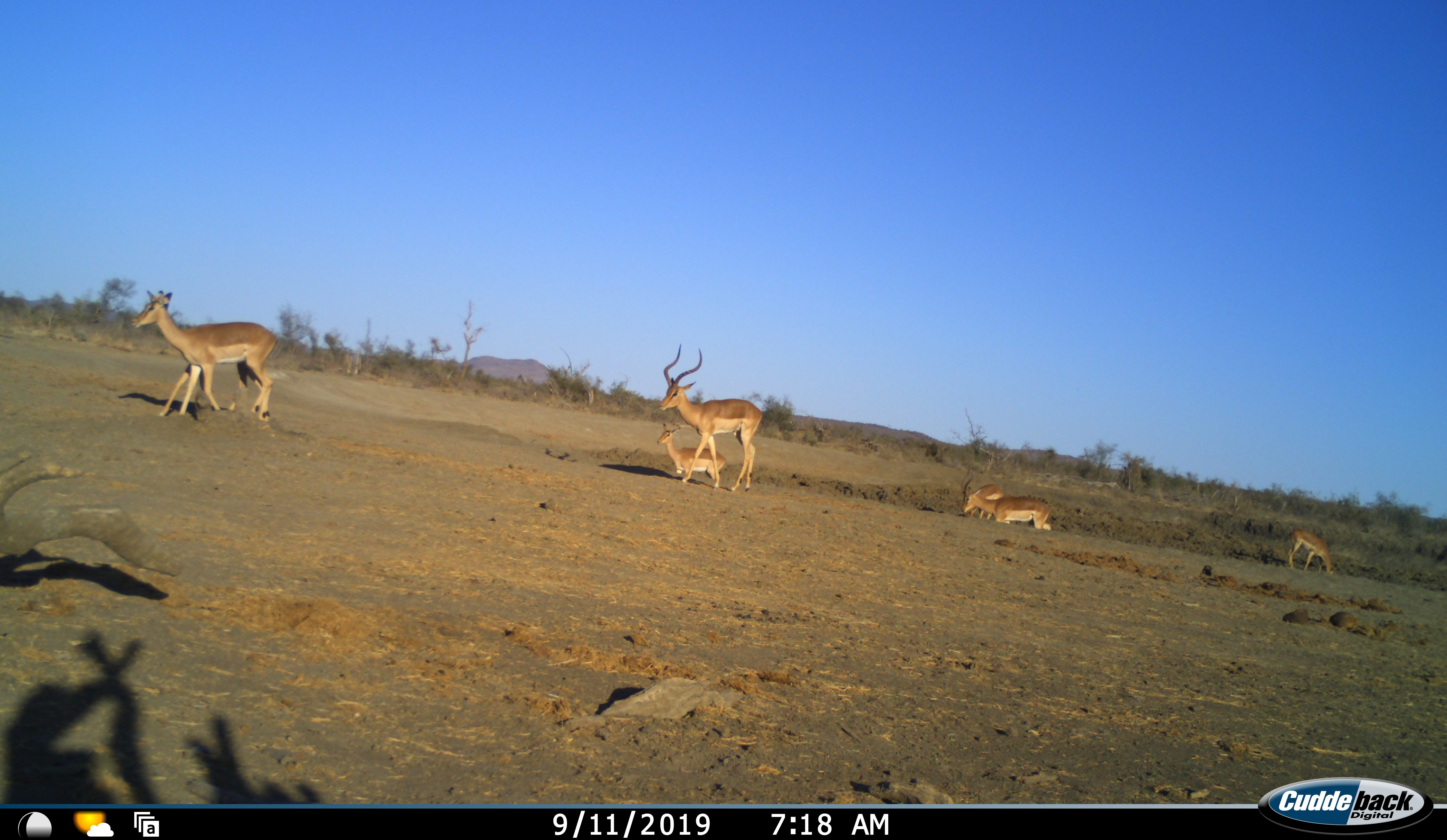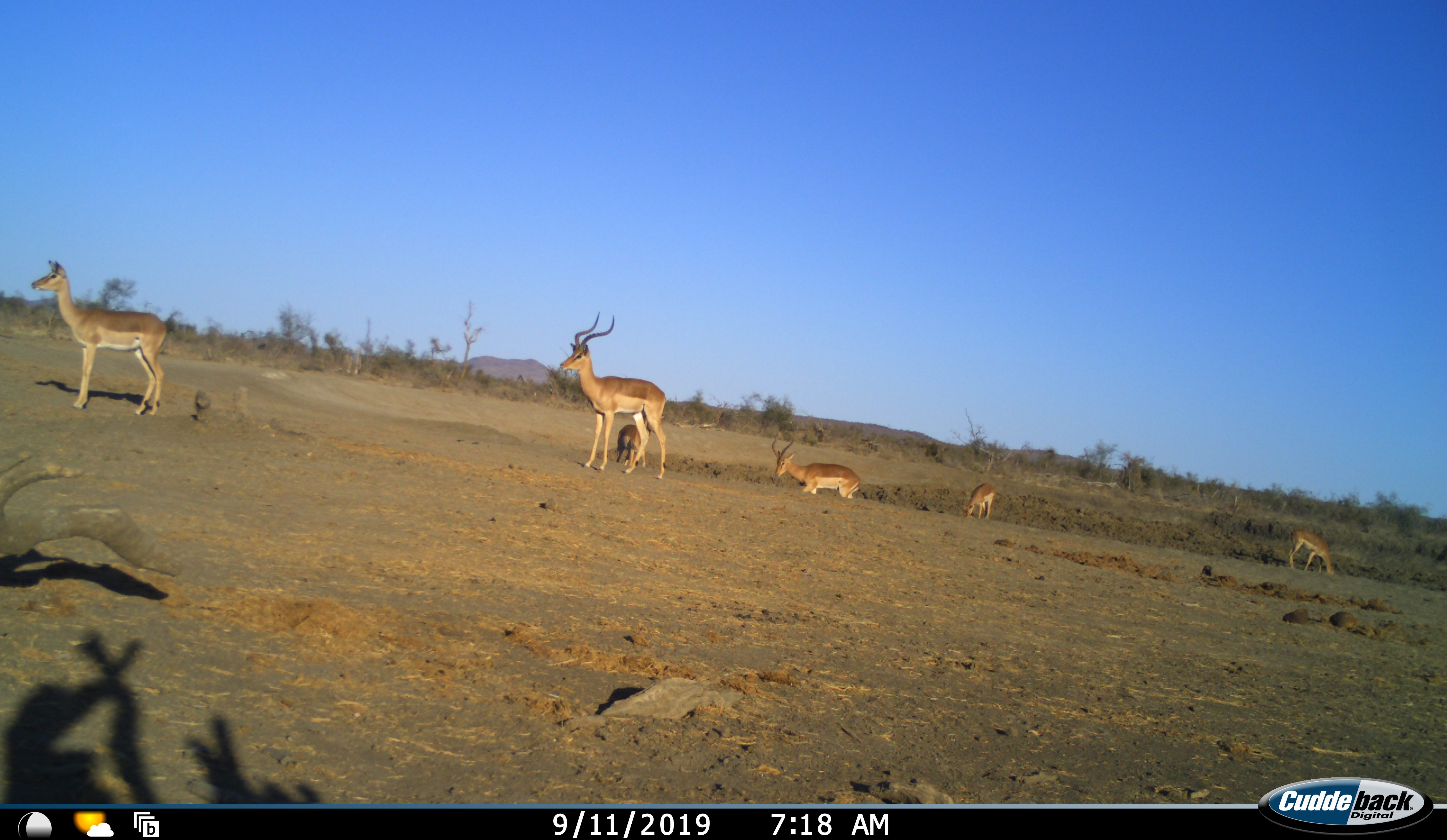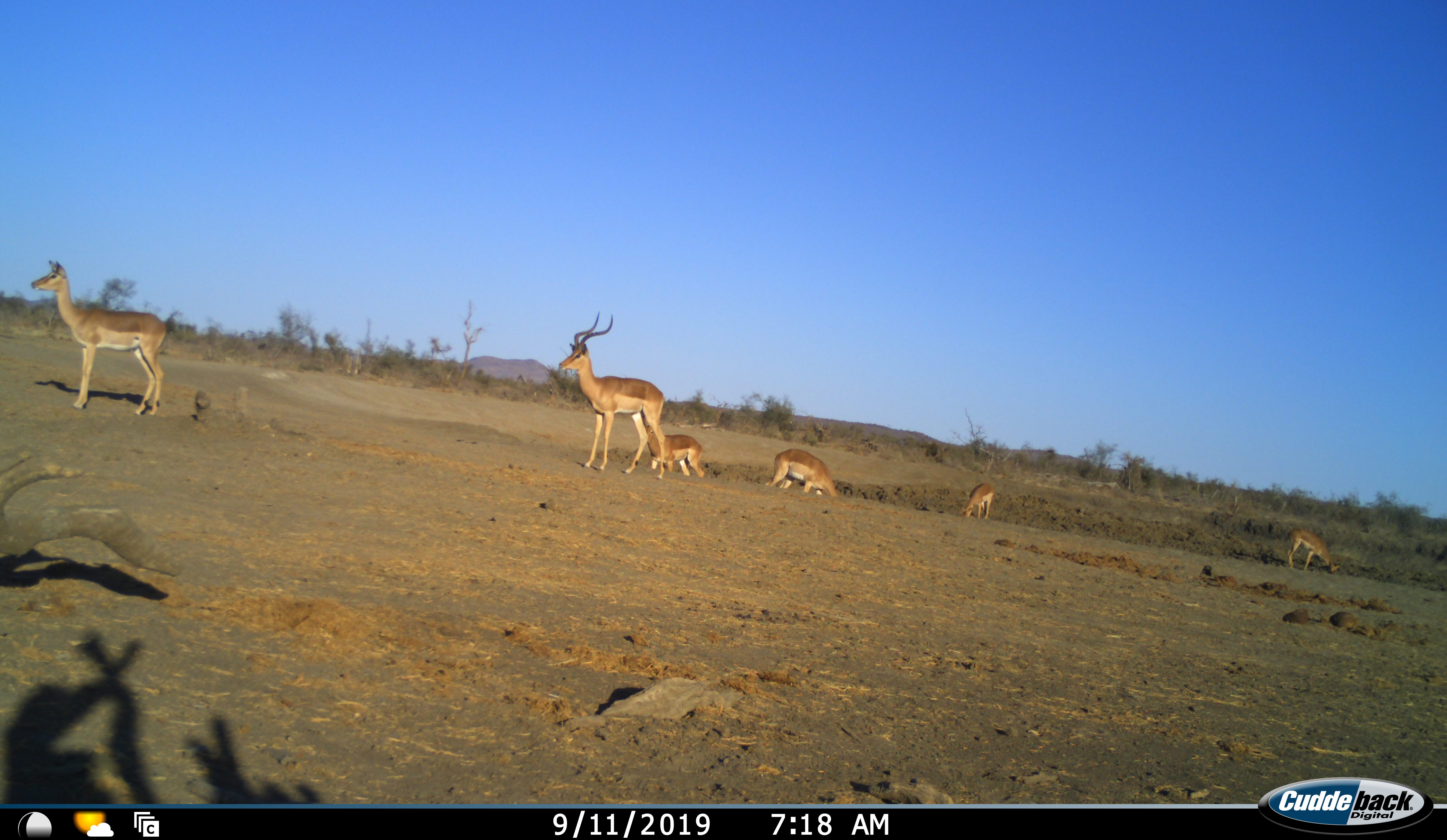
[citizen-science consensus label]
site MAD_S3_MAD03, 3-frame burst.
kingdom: Animalia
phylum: Chordata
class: Mammalia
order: Artiodactyla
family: Bovidae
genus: Aepyceros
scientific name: Aepyceros melampus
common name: impala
Impala (Aepyceros melampus), count 6. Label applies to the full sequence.